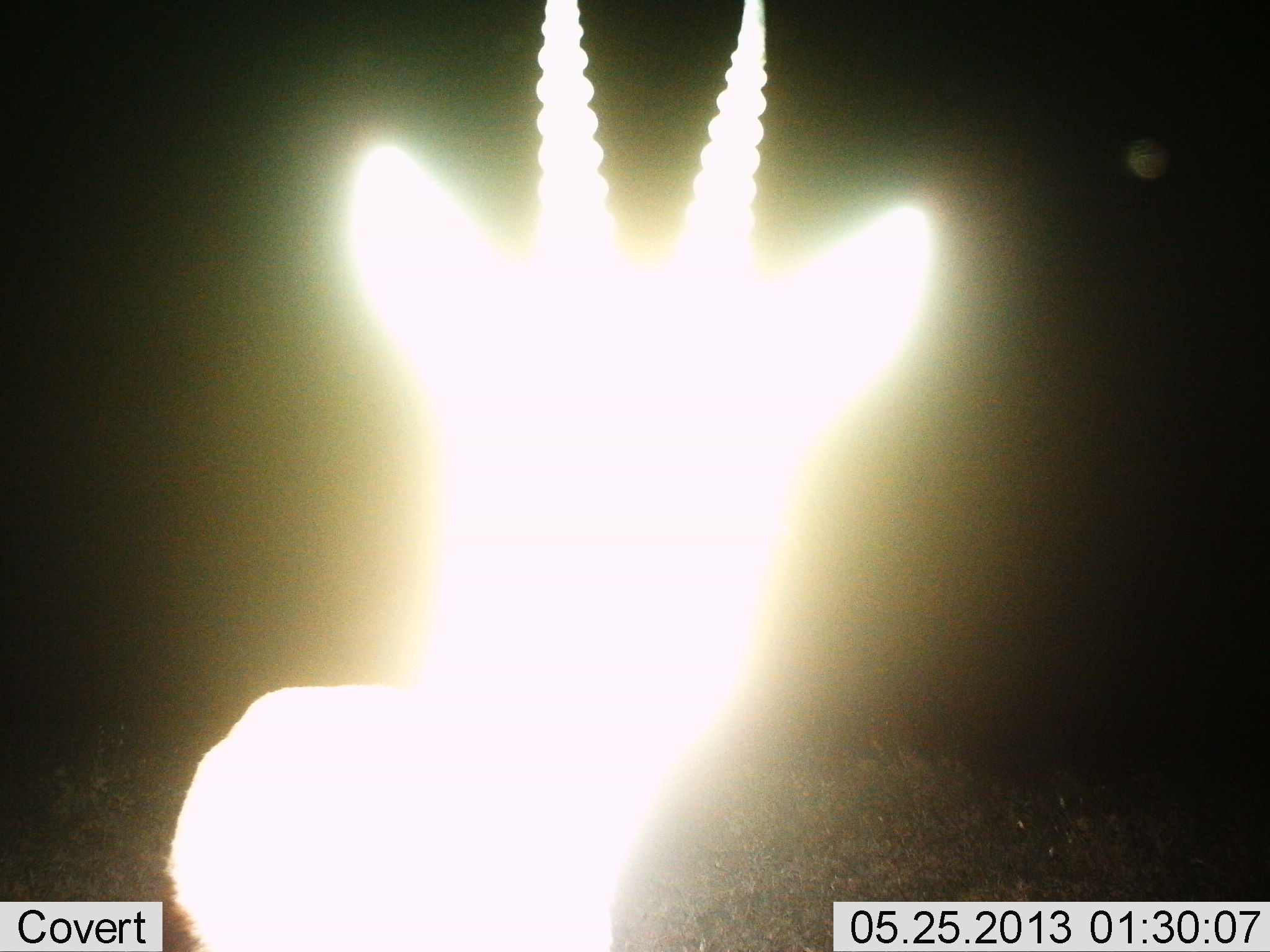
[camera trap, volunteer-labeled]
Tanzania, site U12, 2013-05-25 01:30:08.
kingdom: Animalia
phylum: Chordata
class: Mammalia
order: Artiodactyla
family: Bovidae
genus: Eudorcas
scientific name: Eudorcas thomsonii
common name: thomson's gazelle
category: gazellethomsons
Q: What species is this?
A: Gazellethomsons (thomson's gazelle) (Eudorcas thomsonii).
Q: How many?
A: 1.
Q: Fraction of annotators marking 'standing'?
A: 100%.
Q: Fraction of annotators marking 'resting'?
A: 0%.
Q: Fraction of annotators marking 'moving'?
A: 0%.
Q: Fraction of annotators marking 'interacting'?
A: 0%.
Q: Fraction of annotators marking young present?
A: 0%.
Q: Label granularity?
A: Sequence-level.